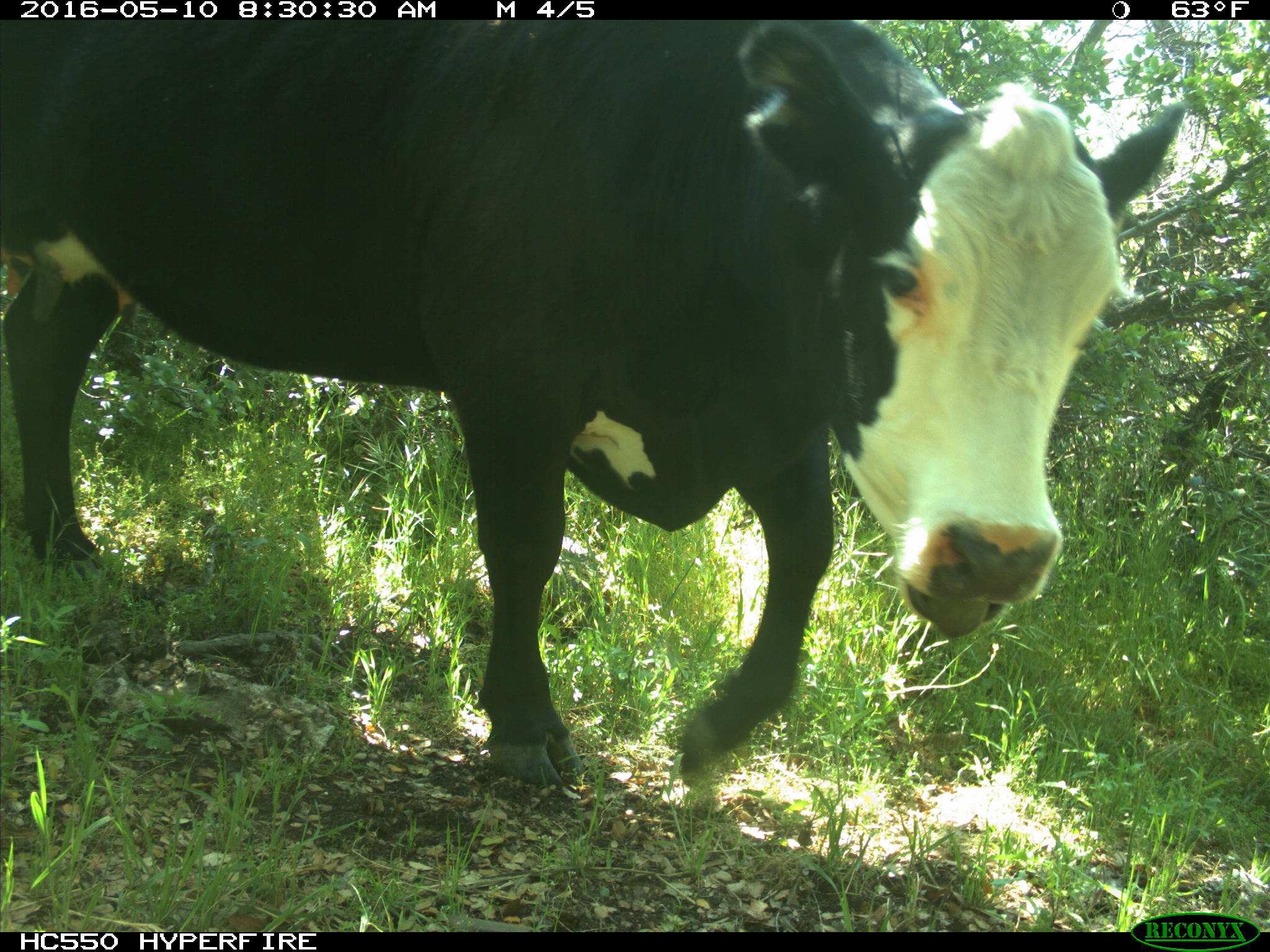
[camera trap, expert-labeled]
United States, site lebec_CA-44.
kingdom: Animalia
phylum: Chordata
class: Mammalia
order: Artiodactyla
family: Bovidae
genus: Bos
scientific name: Bos taurus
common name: domestic cow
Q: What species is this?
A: Bos taurus (domestic cow).